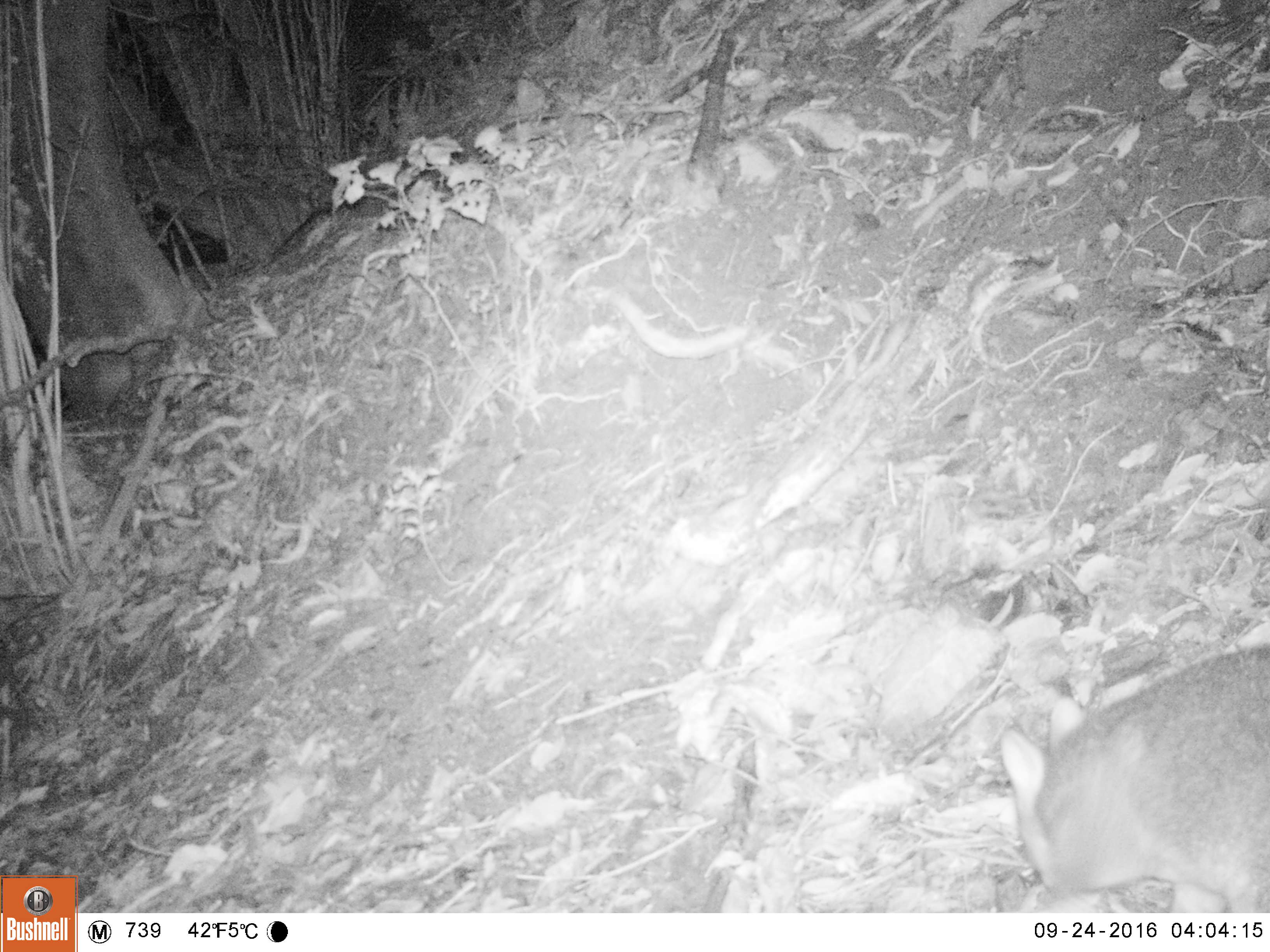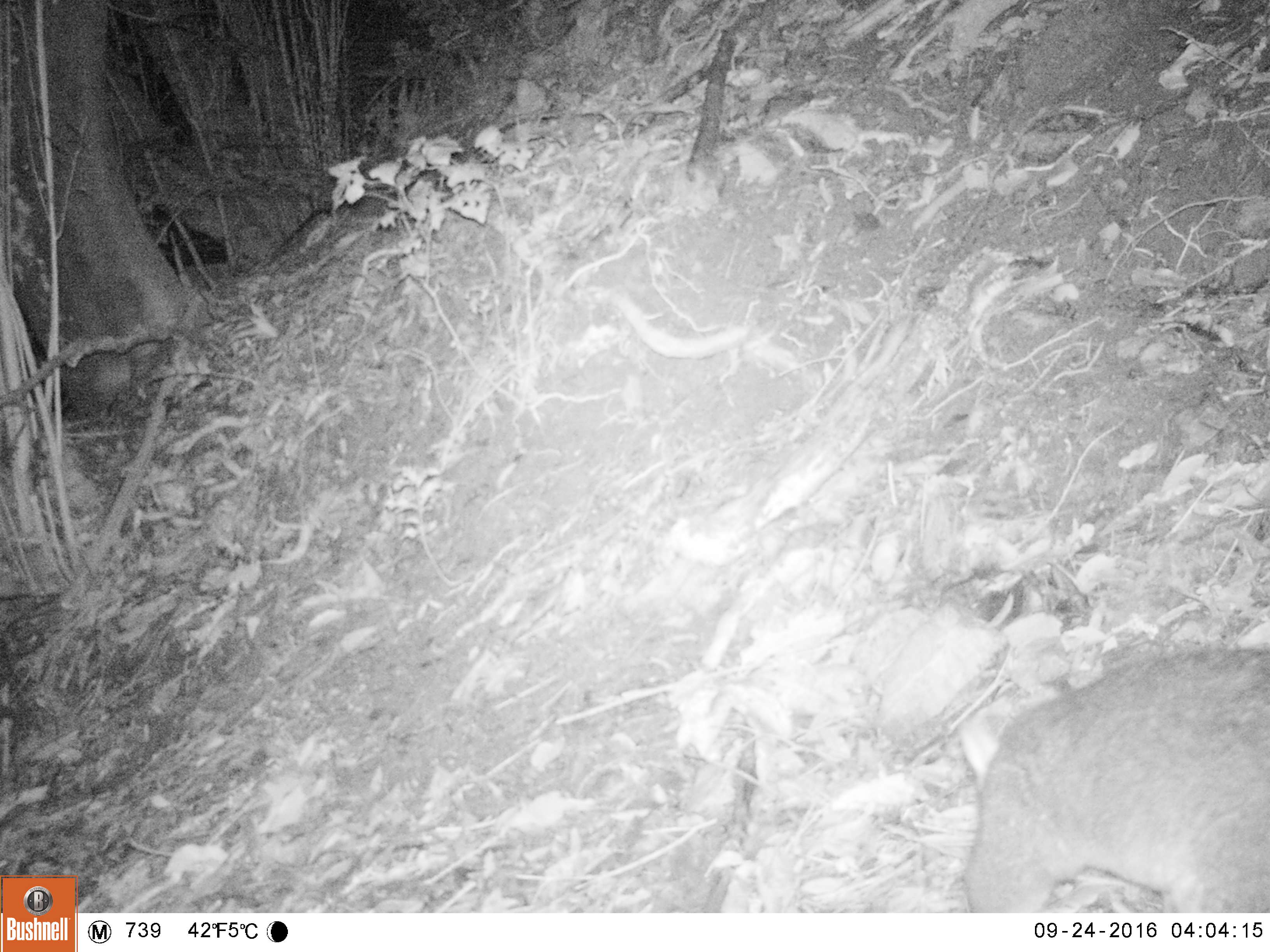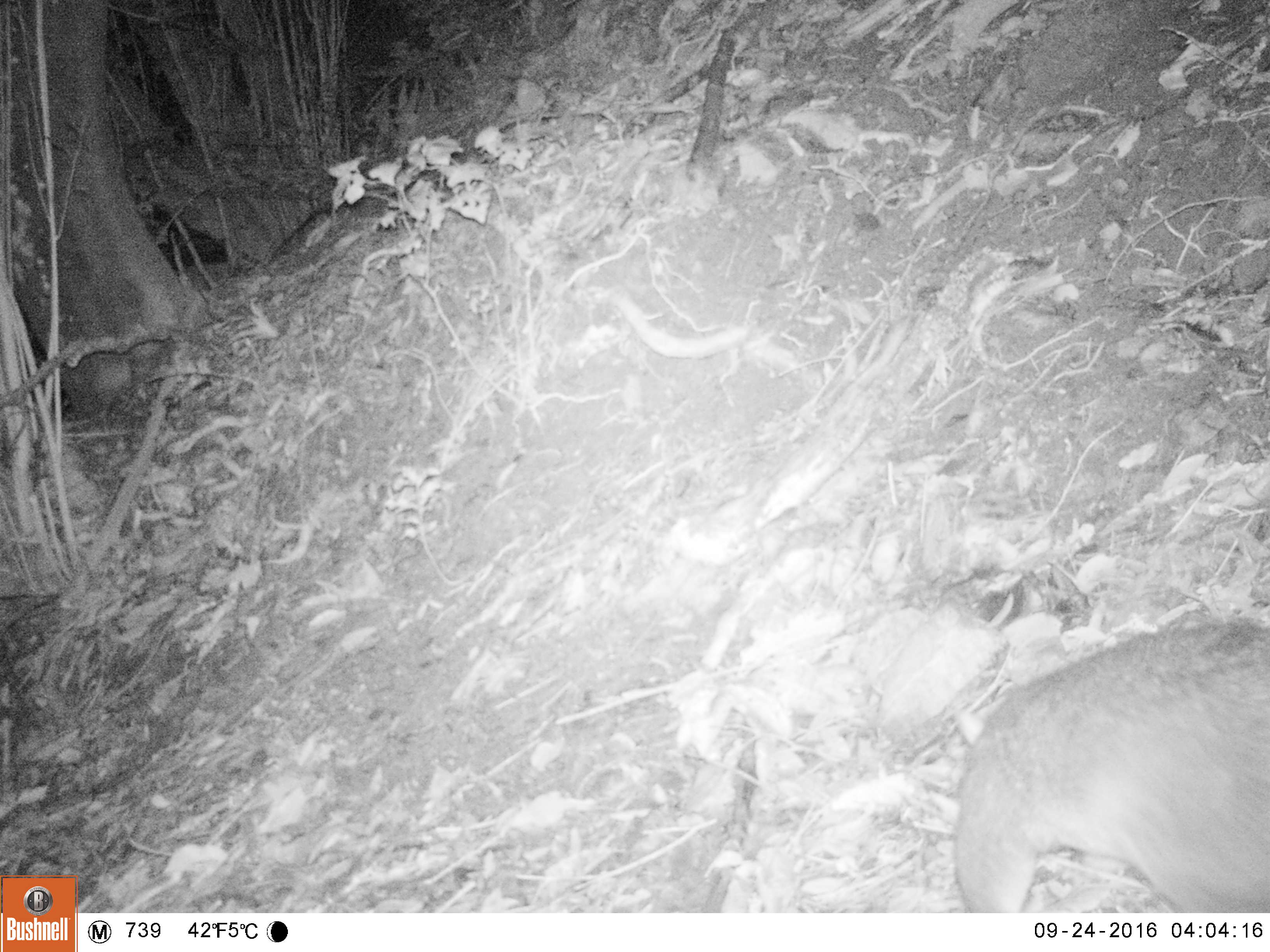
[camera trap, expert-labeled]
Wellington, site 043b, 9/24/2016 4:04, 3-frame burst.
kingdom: Animalia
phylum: Chordata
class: Mammalia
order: Didelphimorphia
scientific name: Didelphimorphia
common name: possum